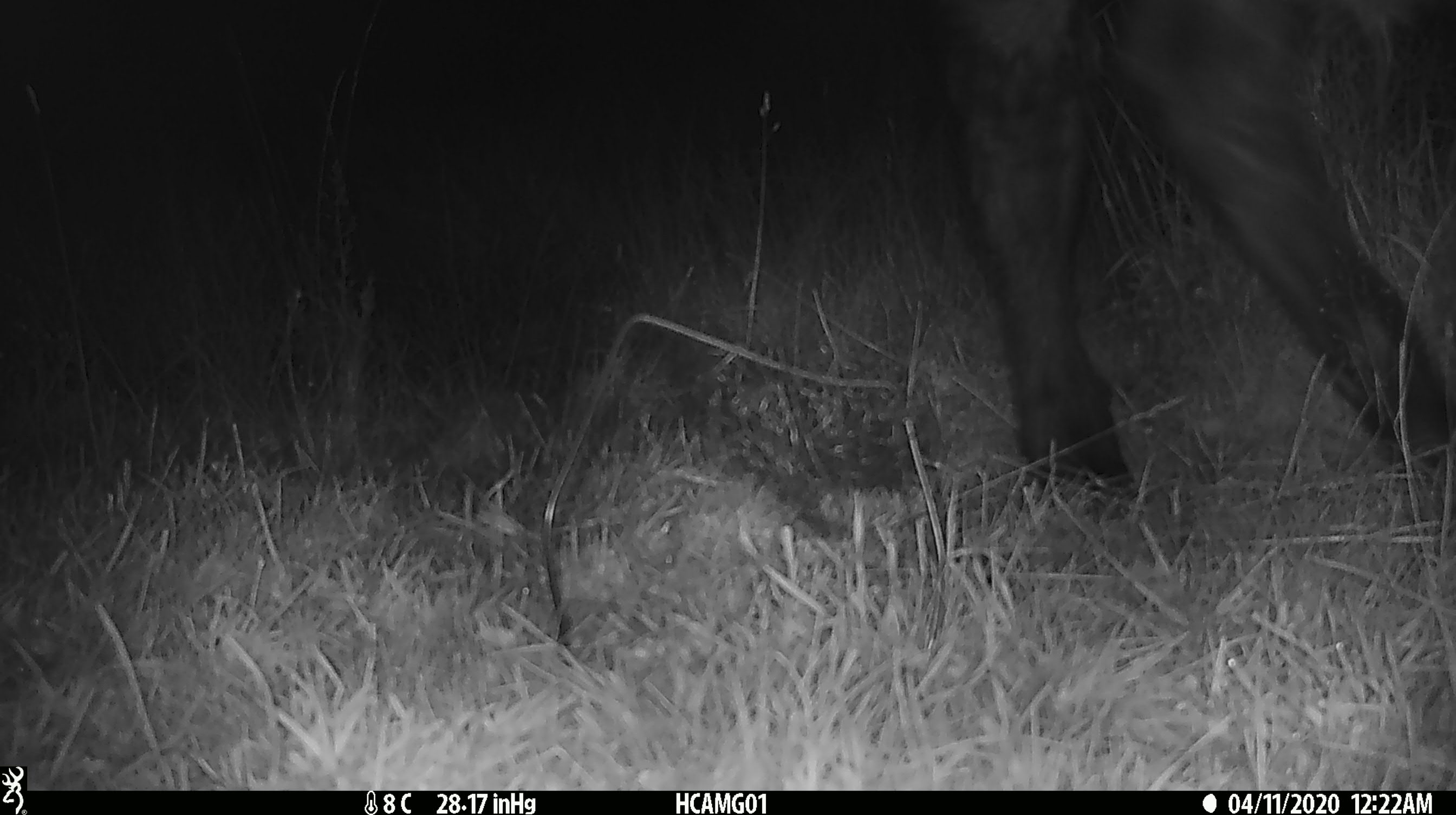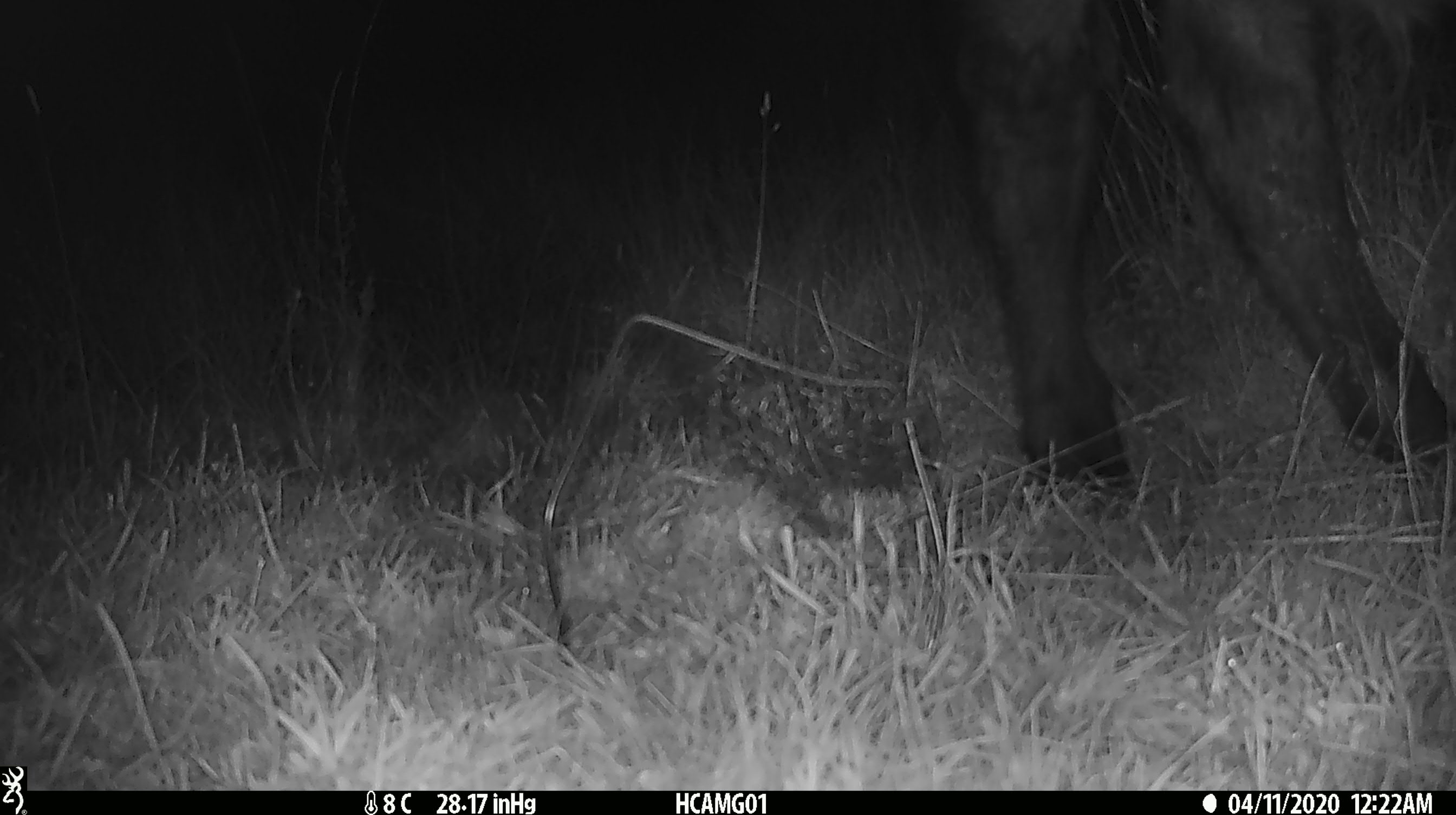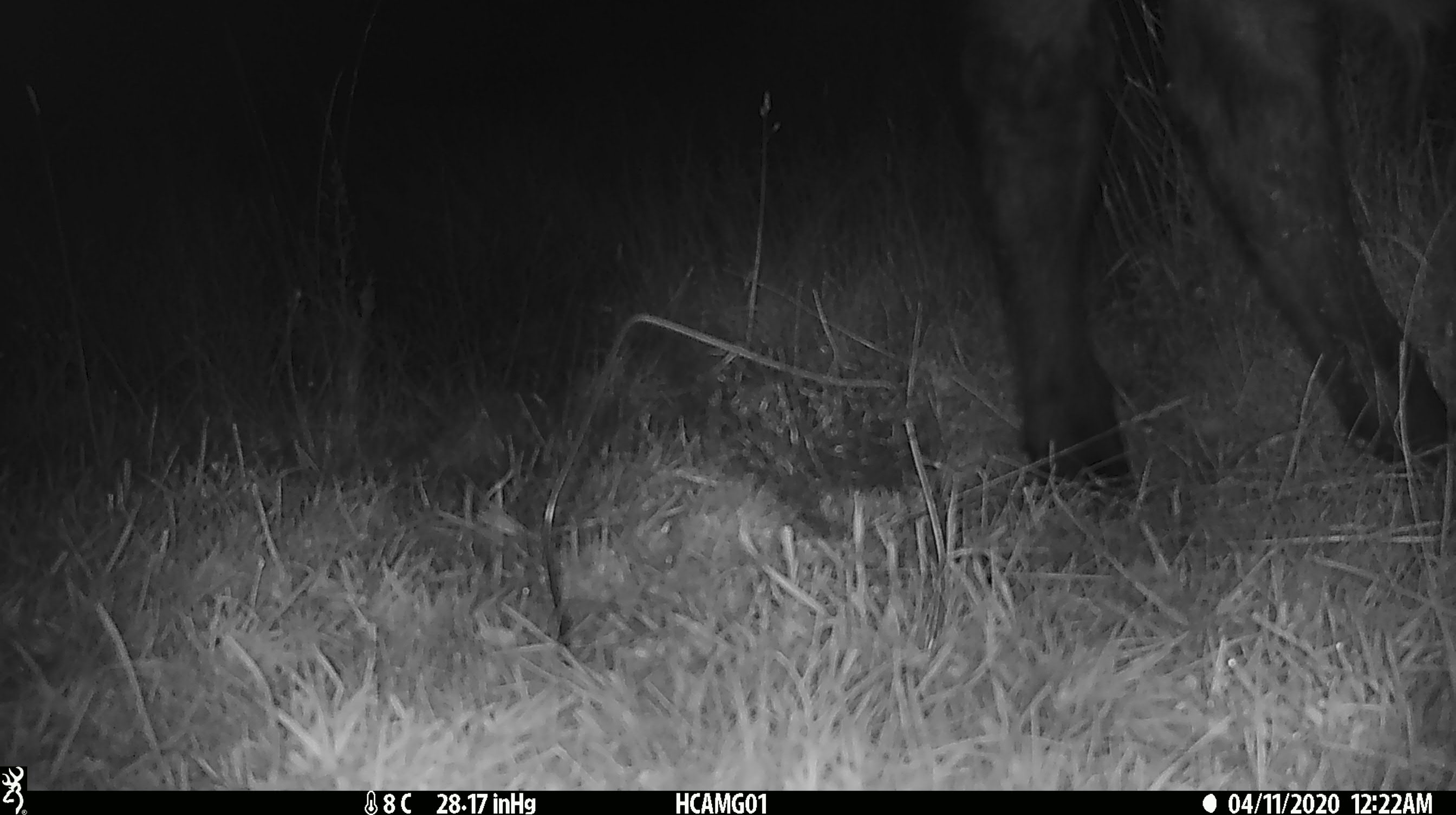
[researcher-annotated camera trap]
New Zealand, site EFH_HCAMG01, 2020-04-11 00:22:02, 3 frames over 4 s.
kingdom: Animalia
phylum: Chordata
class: Mammalia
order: Artiodactyla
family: Bovidae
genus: Bos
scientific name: Bos taurus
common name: domestic cow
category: cow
Cow (domestic cow) (Bos taurus).